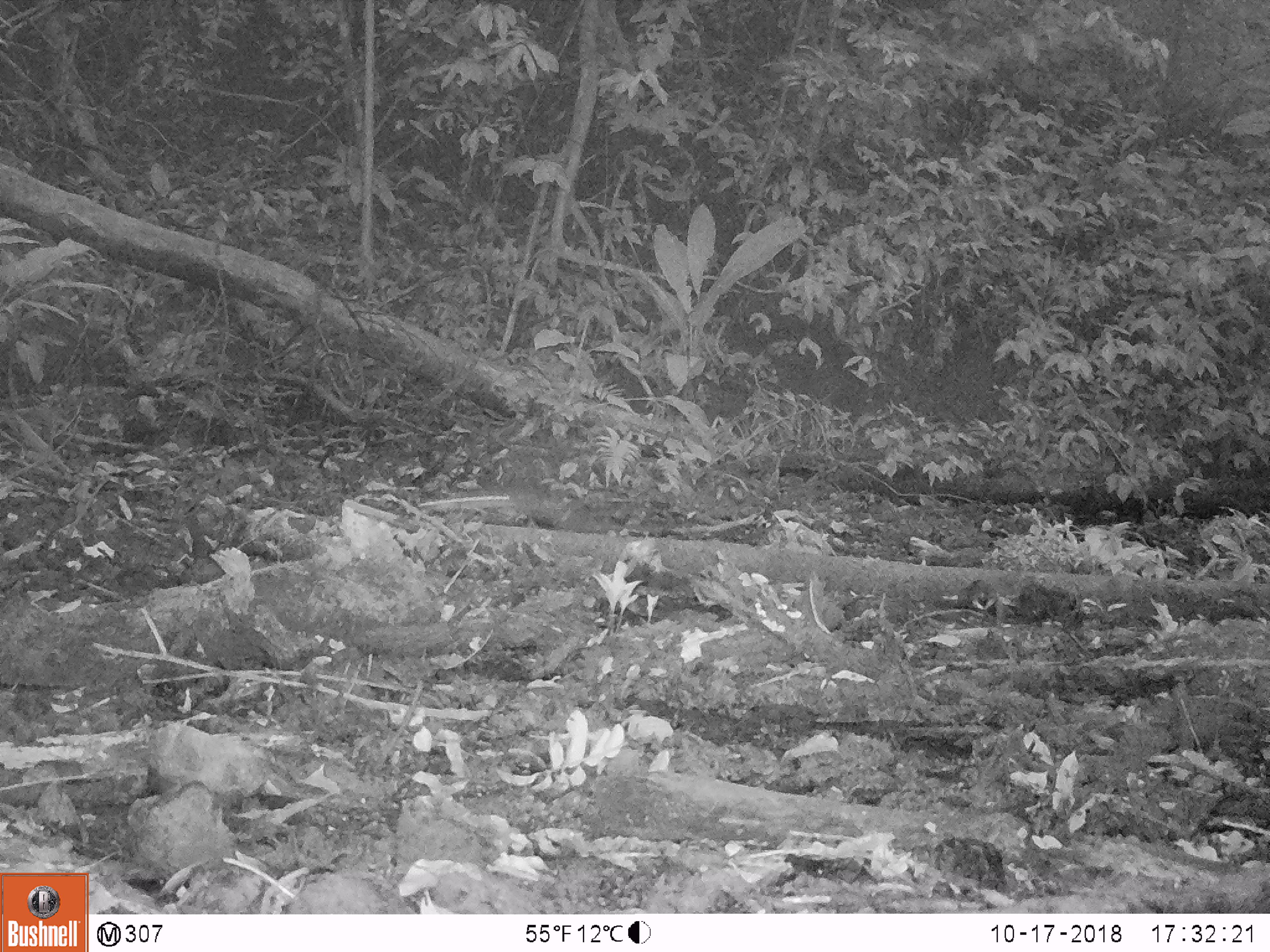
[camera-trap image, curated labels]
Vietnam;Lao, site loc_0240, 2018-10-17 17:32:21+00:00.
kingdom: Animalia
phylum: Chordata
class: Mammalia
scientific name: Mammalia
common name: mammal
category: unidentified small mammal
Unidentified small mammal (mammal) (Mammalia). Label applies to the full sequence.